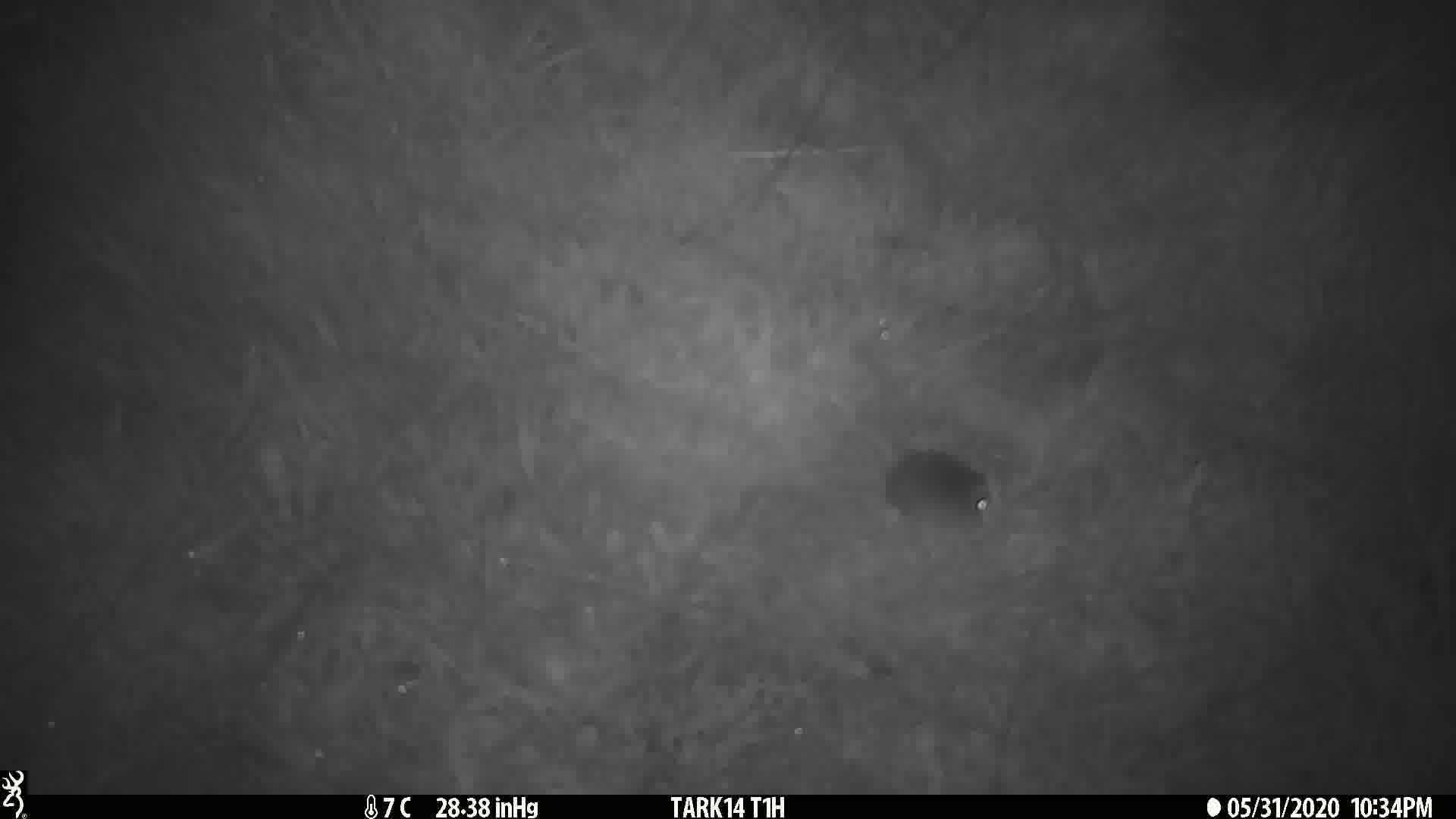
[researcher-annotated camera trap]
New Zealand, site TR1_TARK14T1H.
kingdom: Animalia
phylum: Chordata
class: Mammalia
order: Rodentia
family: Muridae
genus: Mus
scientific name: Mus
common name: mouse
Mouse (Mus).